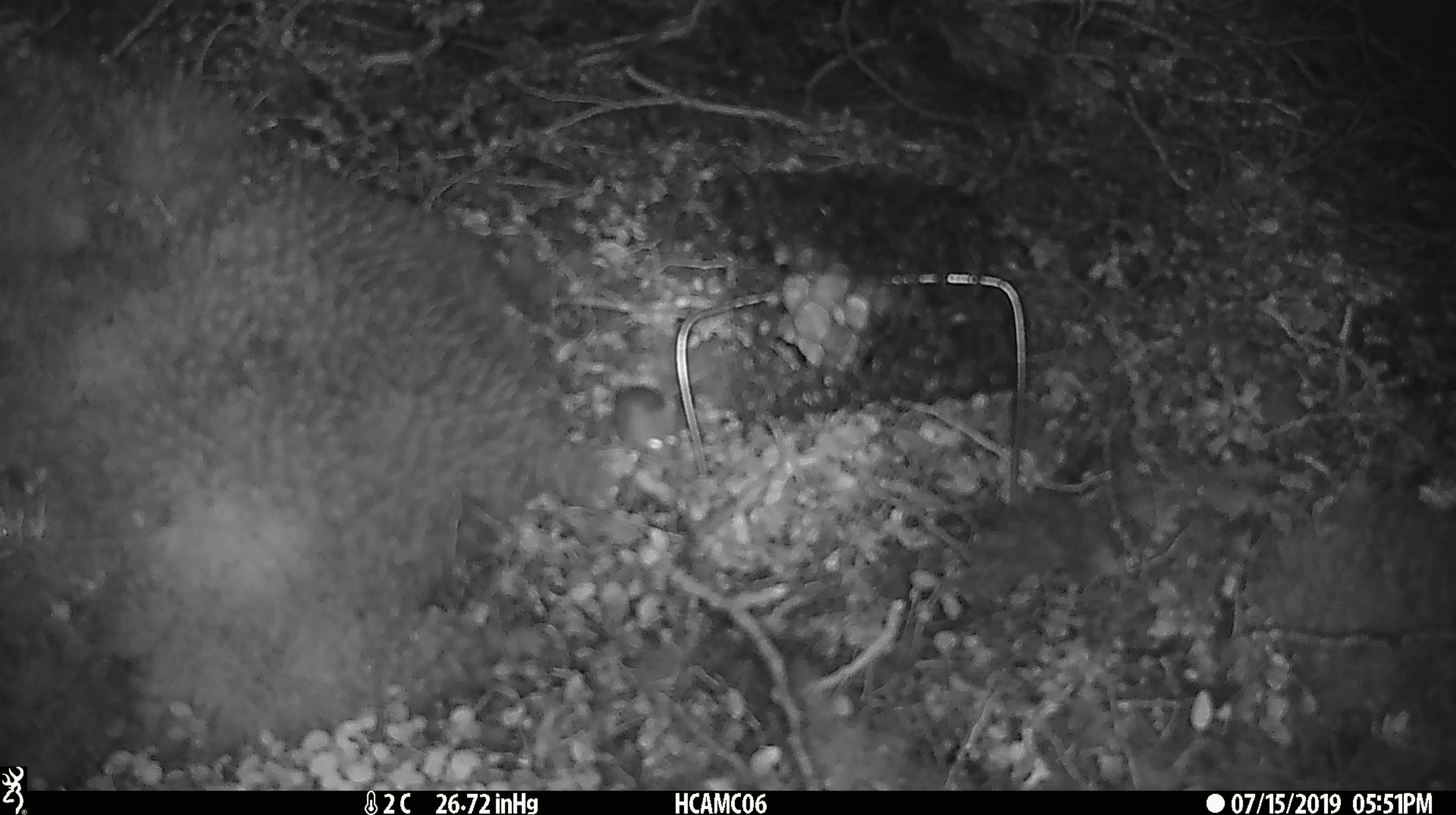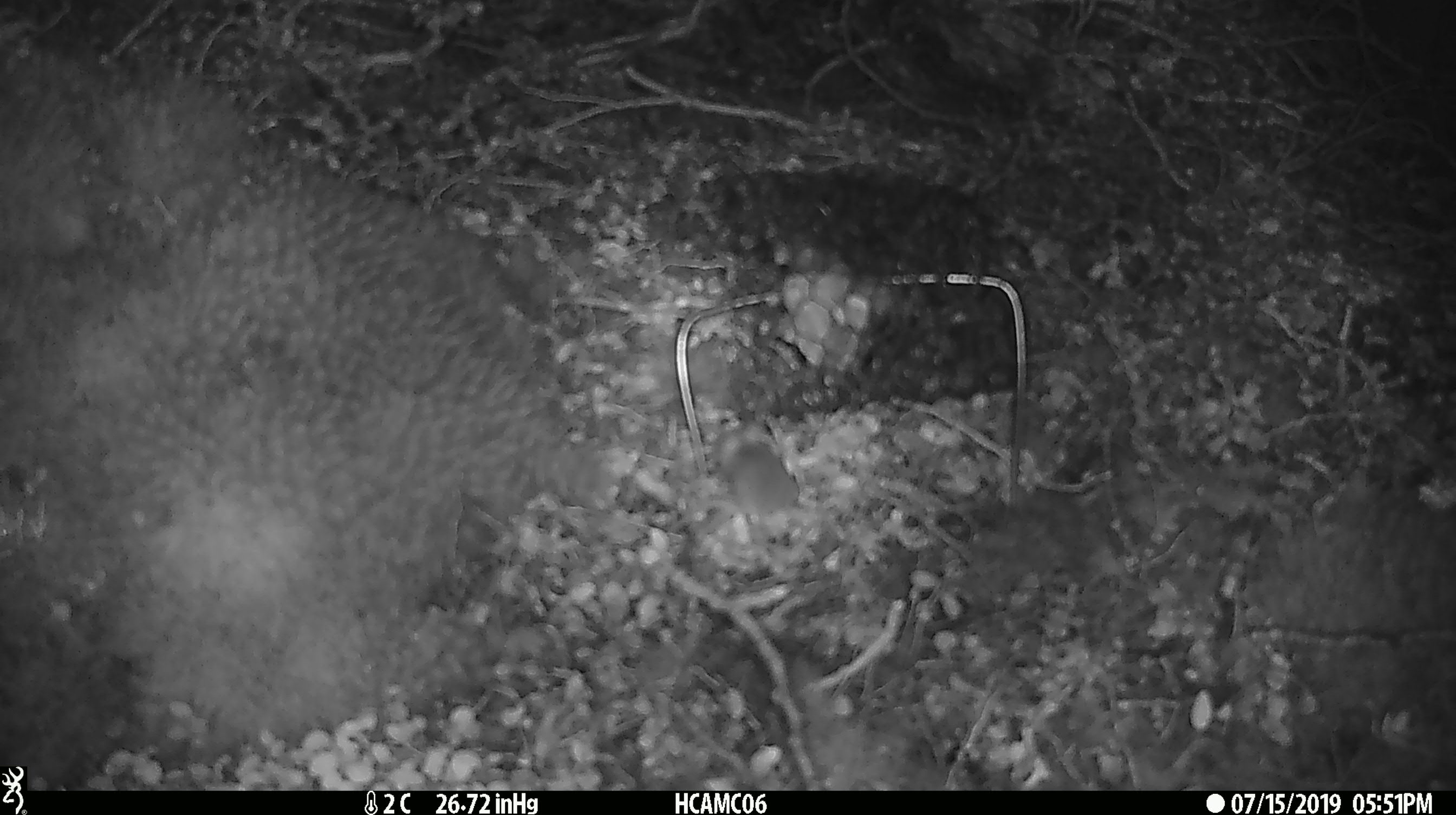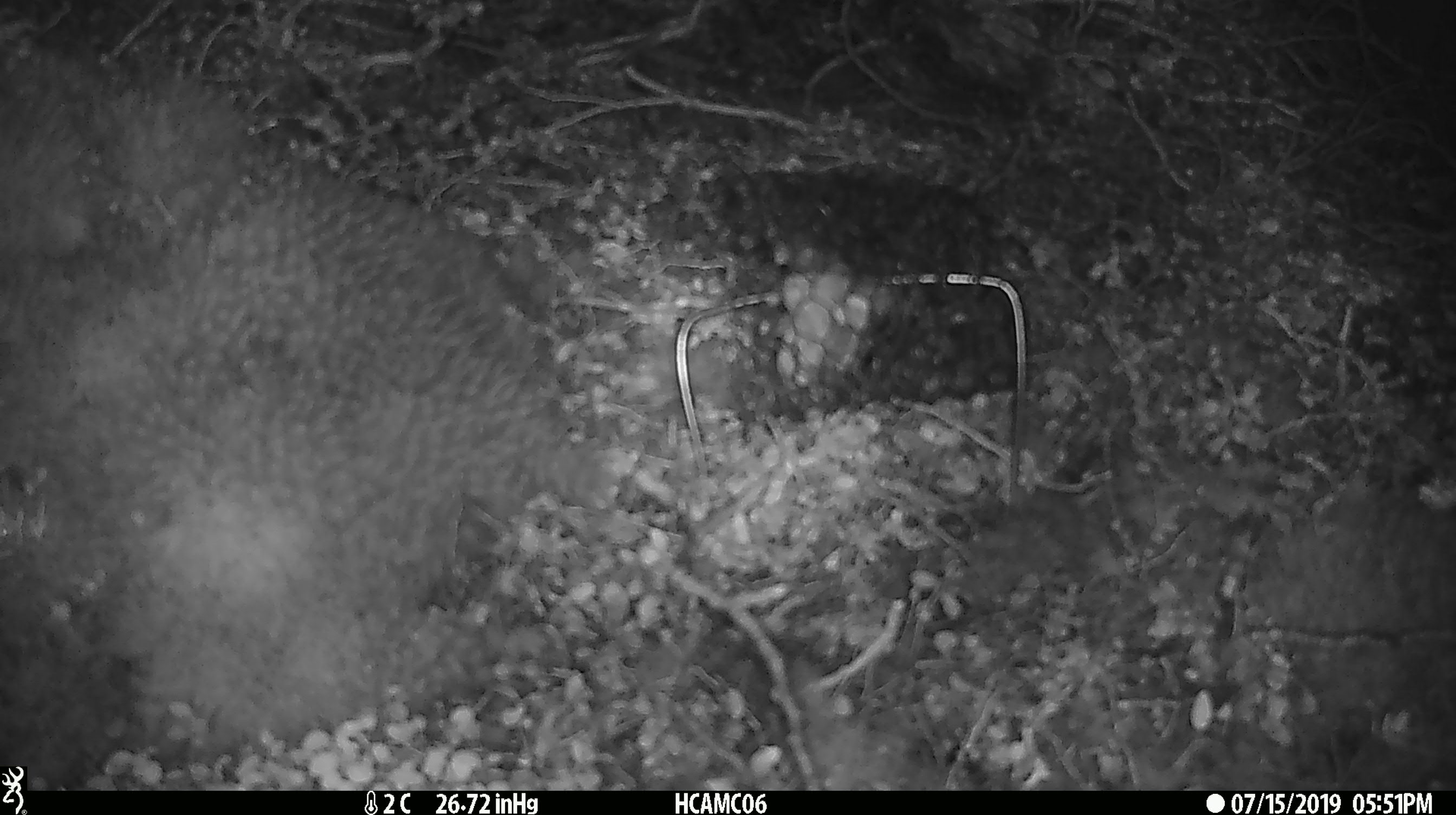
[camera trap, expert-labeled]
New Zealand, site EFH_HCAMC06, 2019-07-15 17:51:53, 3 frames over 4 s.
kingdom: Animalia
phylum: Chordata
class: Mammalia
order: Rodentia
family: Muridae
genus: Mus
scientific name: Mus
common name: mouse